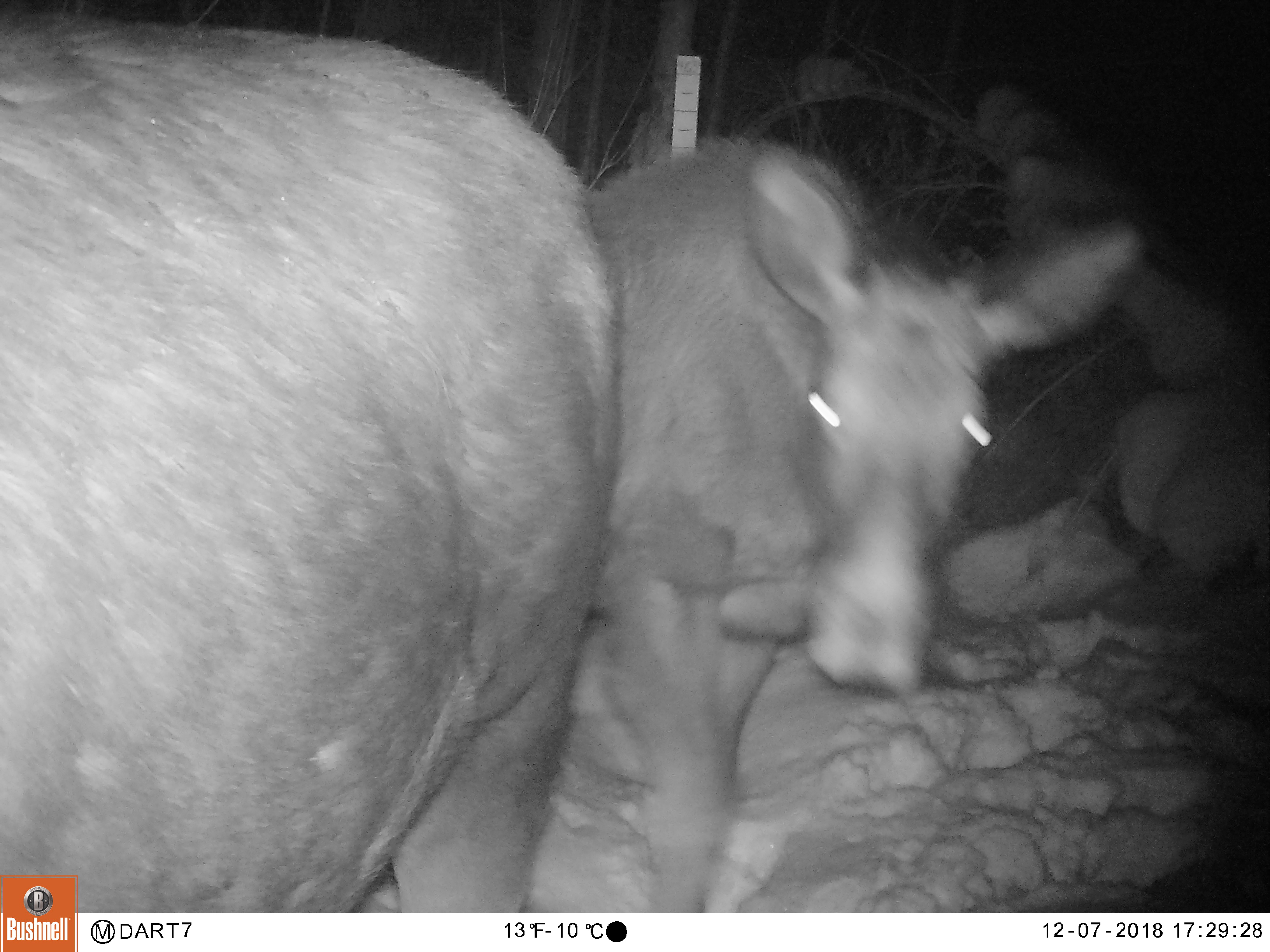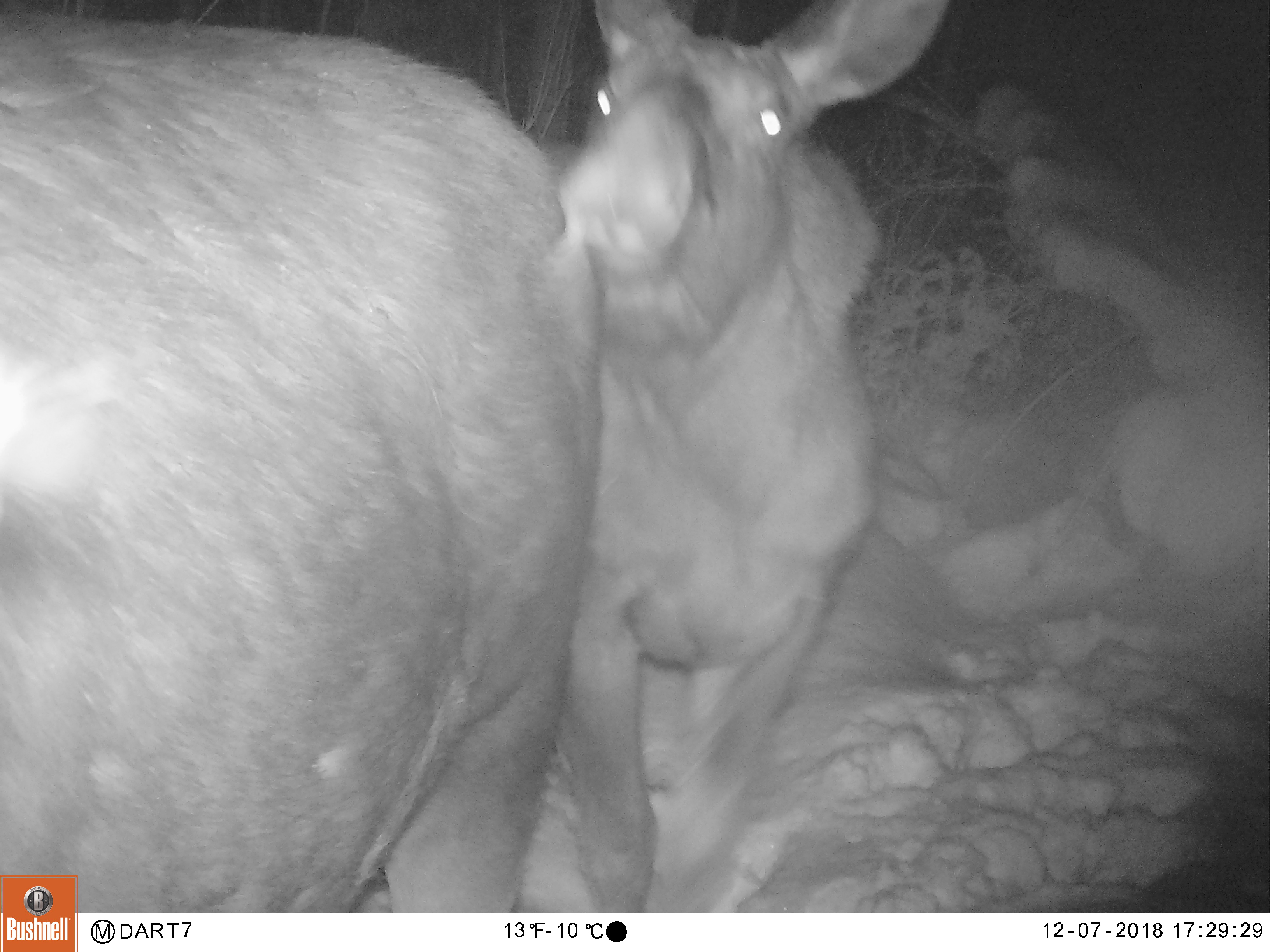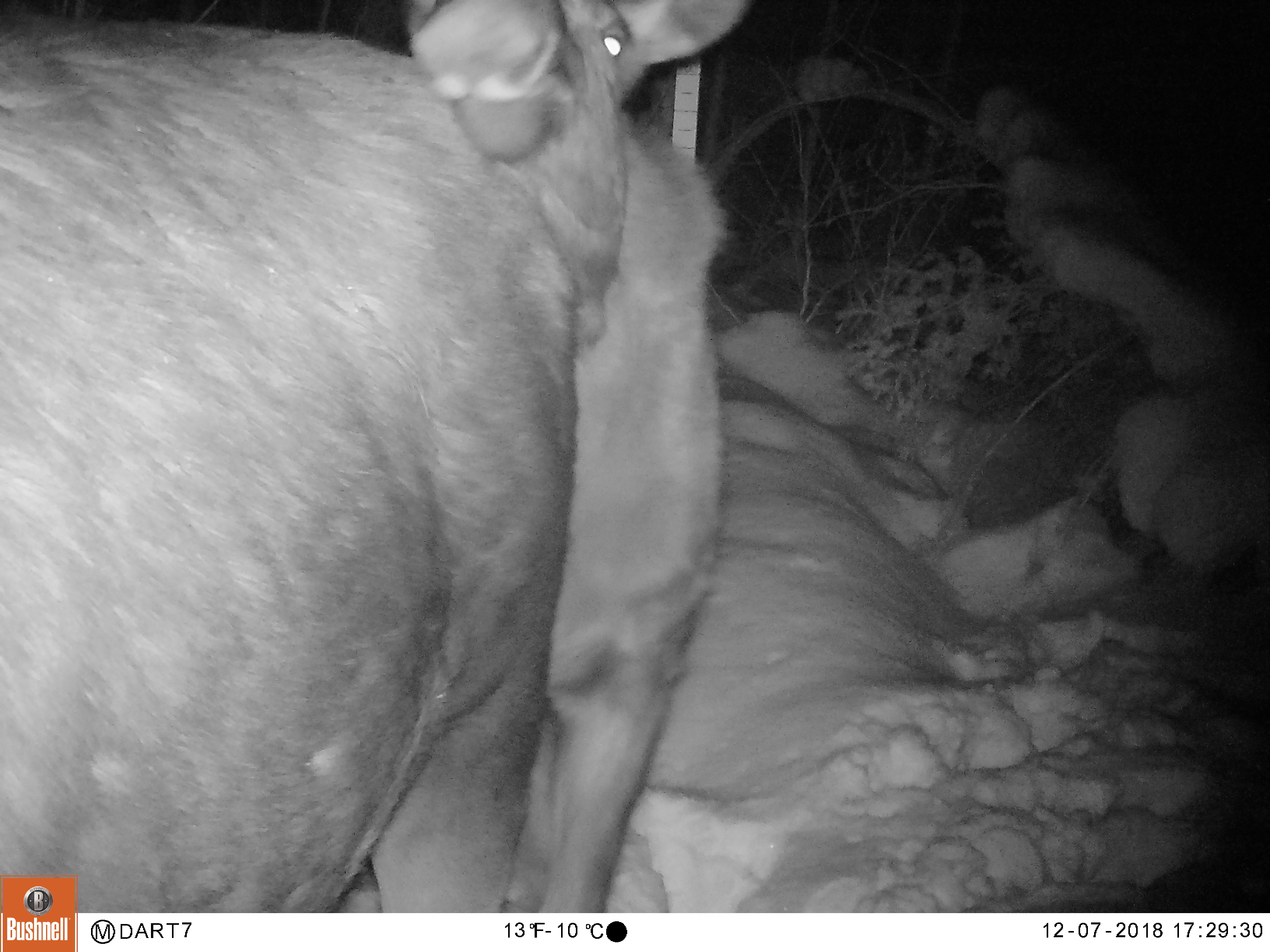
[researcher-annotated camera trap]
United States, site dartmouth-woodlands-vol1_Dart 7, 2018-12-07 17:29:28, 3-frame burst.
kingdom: Animalia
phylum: Chordata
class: Mammalia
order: Artiodactyla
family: Cervidae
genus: Alces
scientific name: Alces alces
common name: moose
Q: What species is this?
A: Moose (Alces alces).